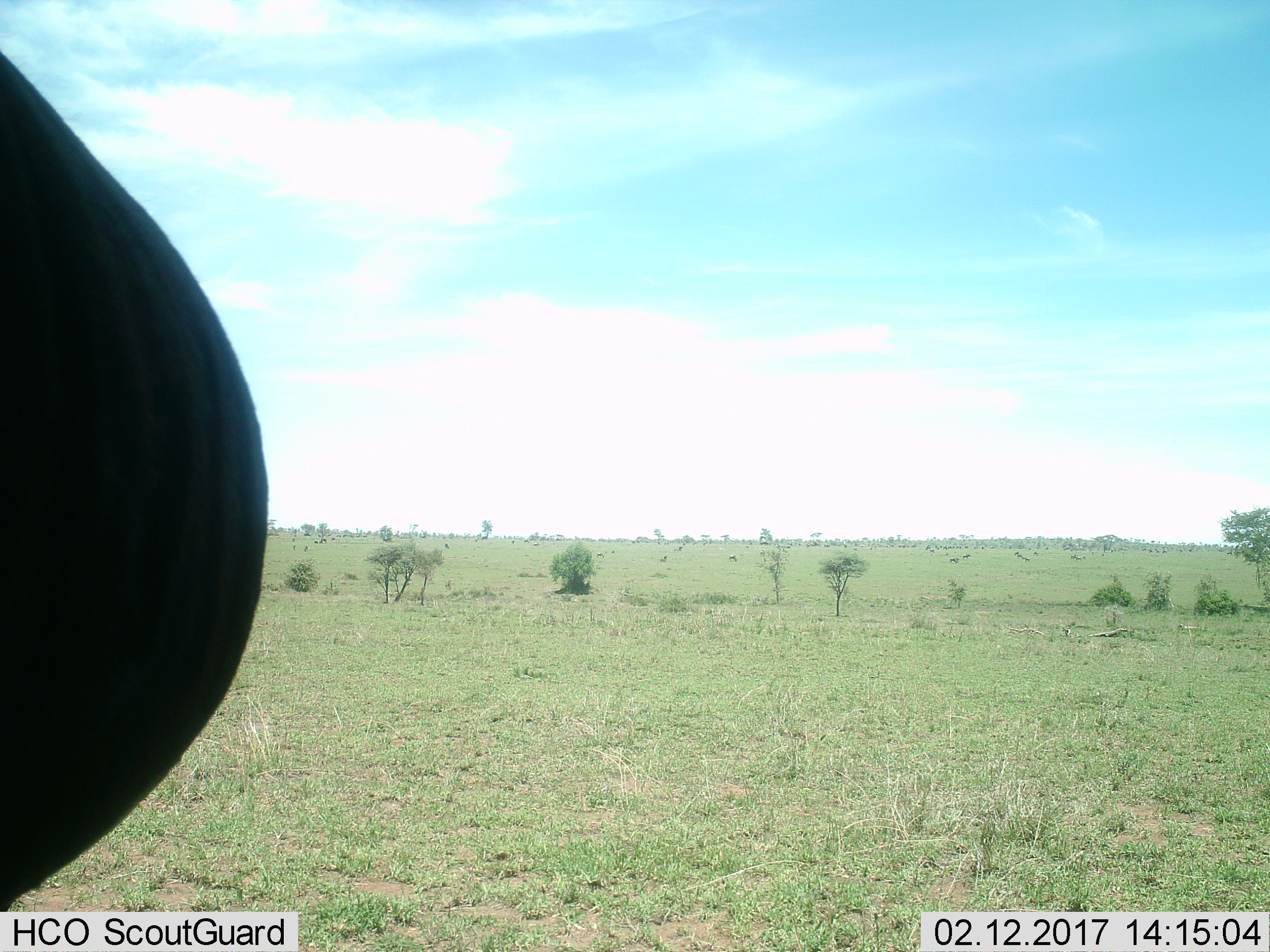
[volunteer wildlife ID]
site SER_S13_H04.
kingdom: Animalia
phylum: Chordata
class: Mammalia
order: Artiodactyla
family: Bovidae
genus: Connochaetes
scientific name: Connochaetes taurinus taurinus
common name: blue wildebeest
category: wildebeestblue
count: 11-50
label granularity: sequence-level